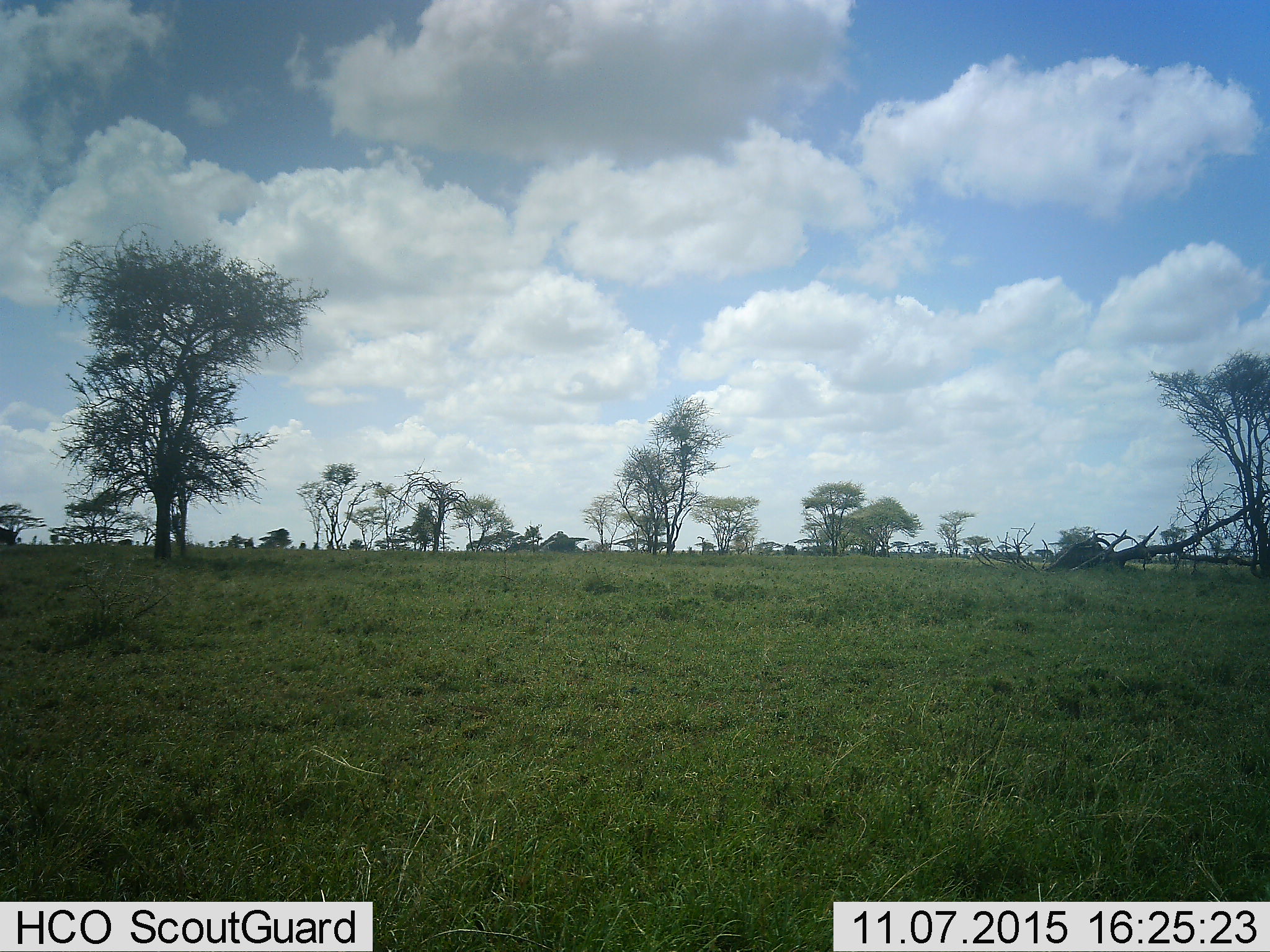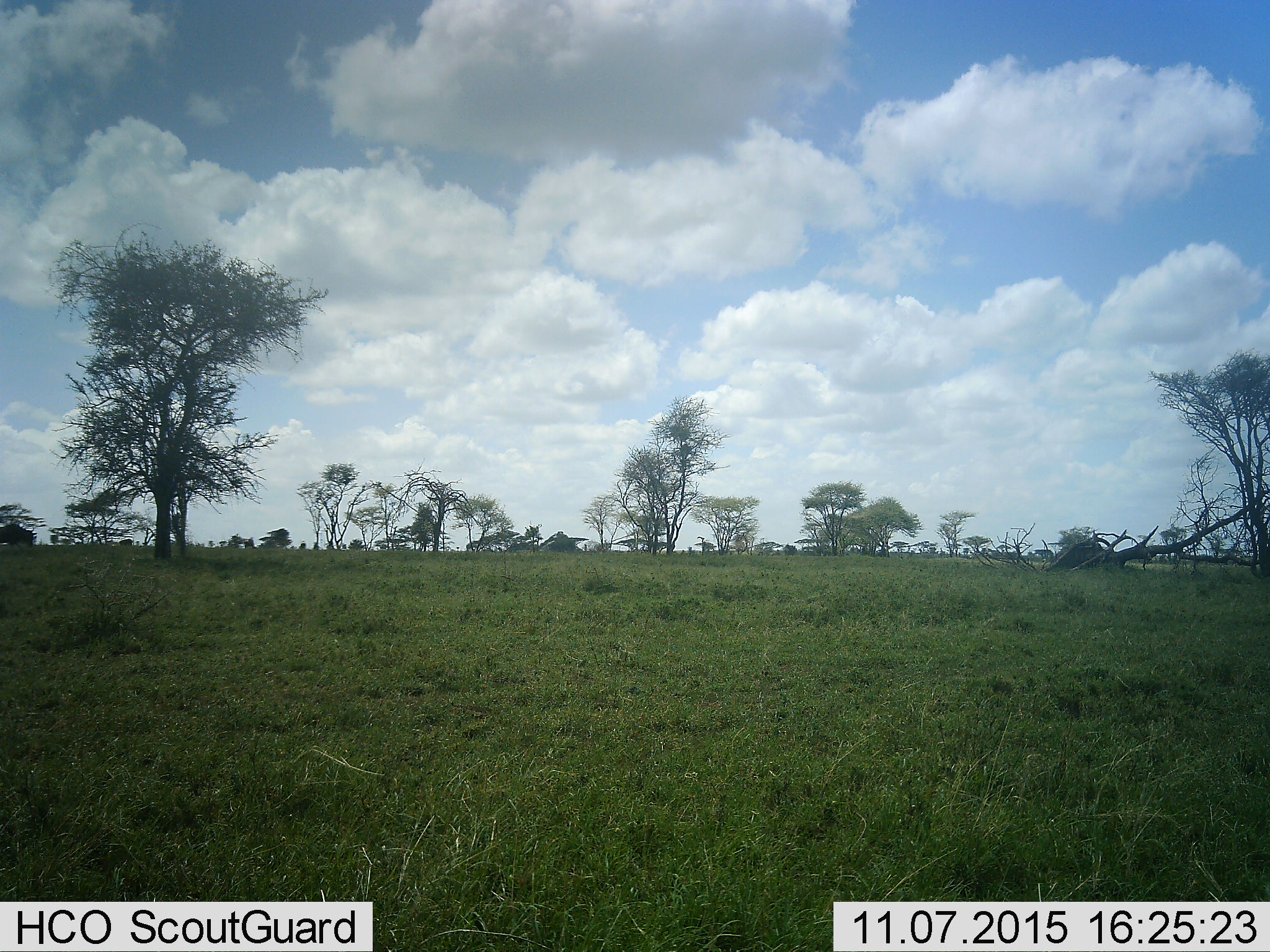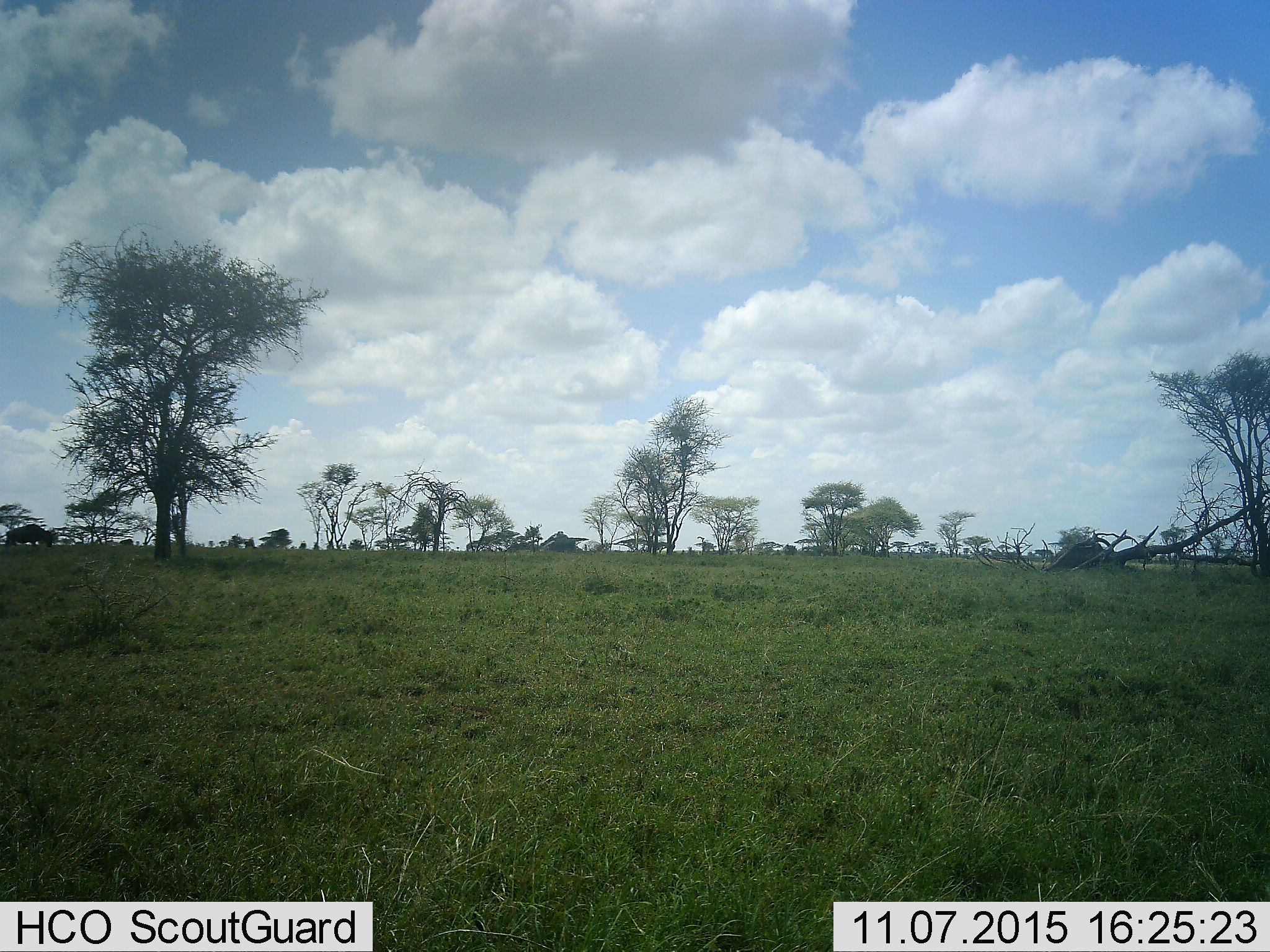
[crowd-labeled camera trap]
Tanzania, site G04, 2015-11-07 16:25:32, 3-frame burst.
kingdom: Animalia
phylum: Chordata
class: Mammalia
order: Artiodactyla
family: Bovidae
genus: Connochaetes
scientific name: Connochaetes taurinus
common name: blue wildebeest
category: wildebeest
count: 1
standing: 0%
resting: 0%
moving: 88%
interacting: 0%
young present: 0%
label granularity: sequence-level